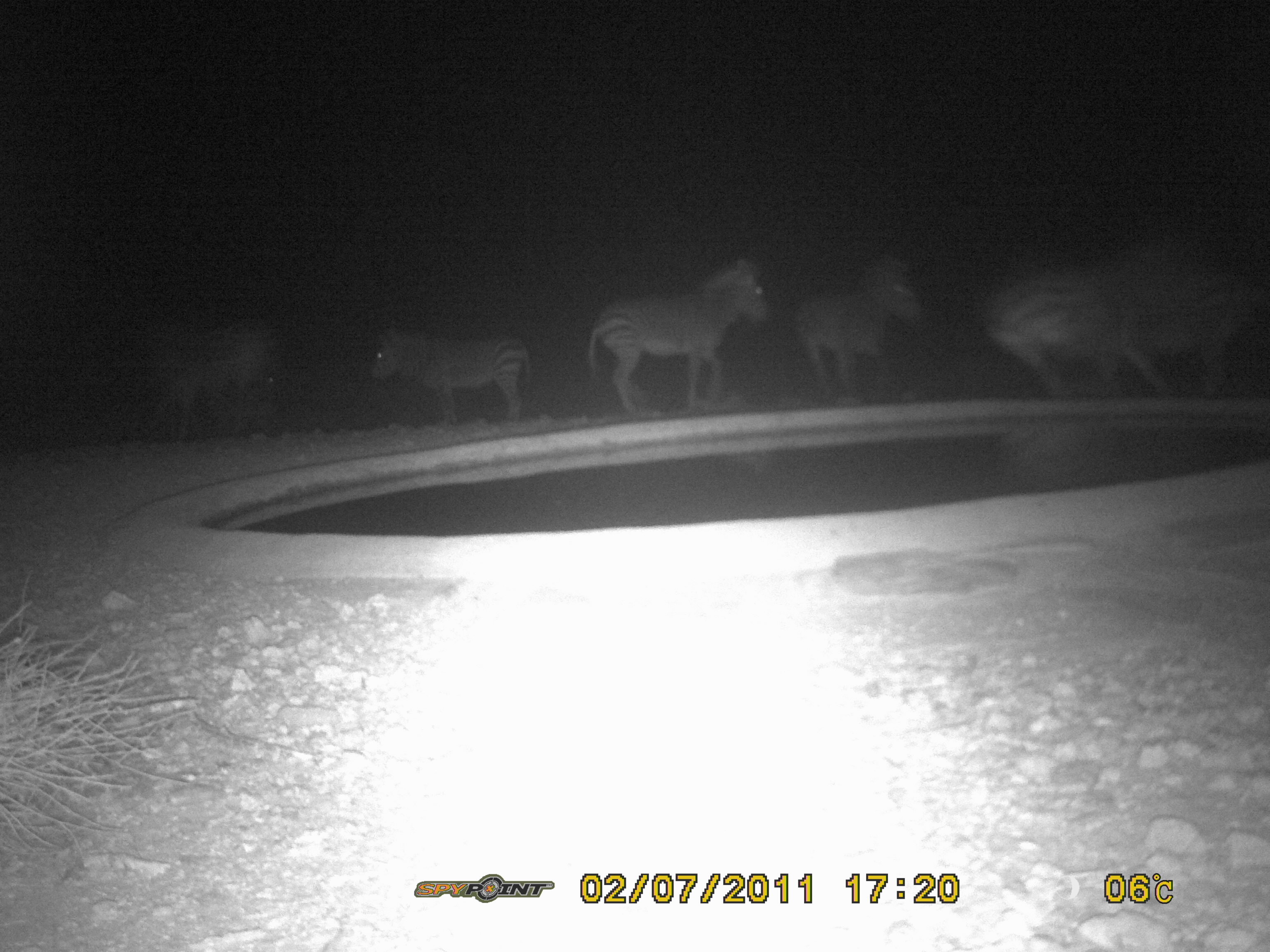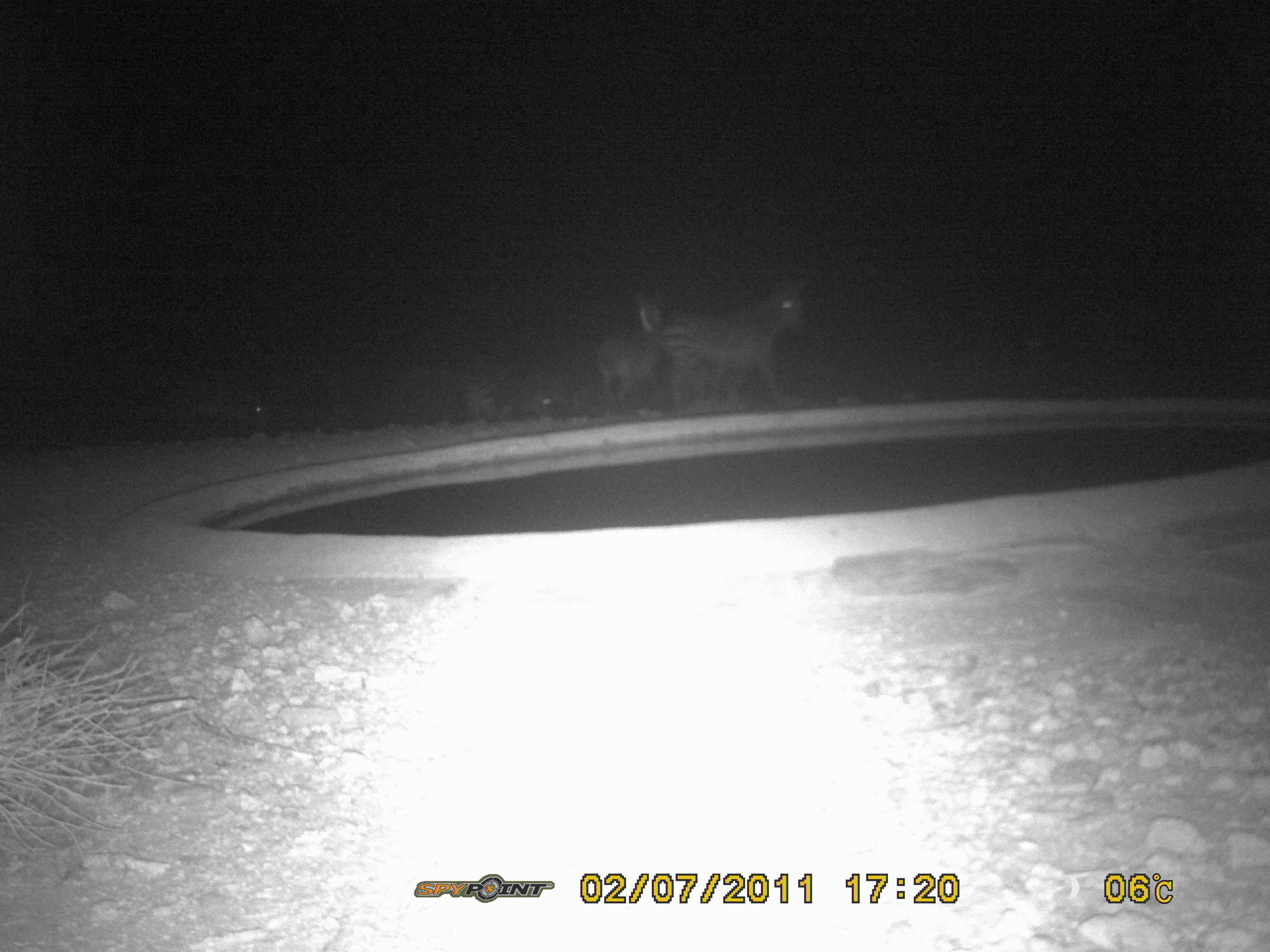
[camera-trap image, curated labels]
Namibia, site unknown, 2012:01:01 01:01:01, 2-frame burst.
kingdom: Animalia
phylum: Chordata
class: Mammalia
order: Perissodactyla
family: Equidae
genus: Equus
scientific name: Equus zebra hartmannae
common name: hartmann's mountain zebra